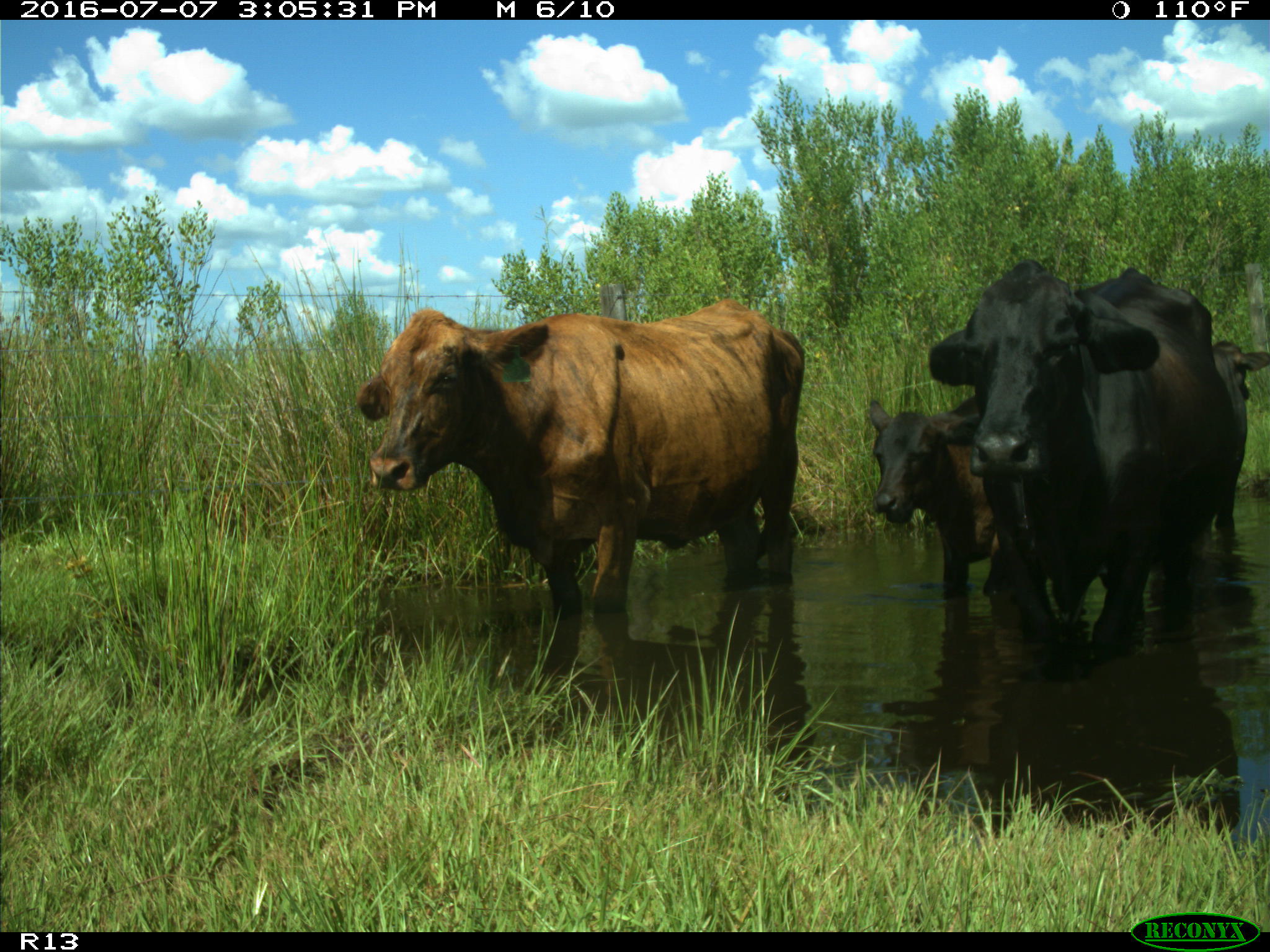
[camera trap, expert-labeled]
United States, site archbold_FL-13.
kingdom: Animalia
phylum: Chordata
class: Mammalia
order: Artiodactyla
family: Bovidae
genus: Bos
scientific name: Bos taurus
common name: domestic cow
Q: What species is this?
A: Bos taurus (domestic cow).